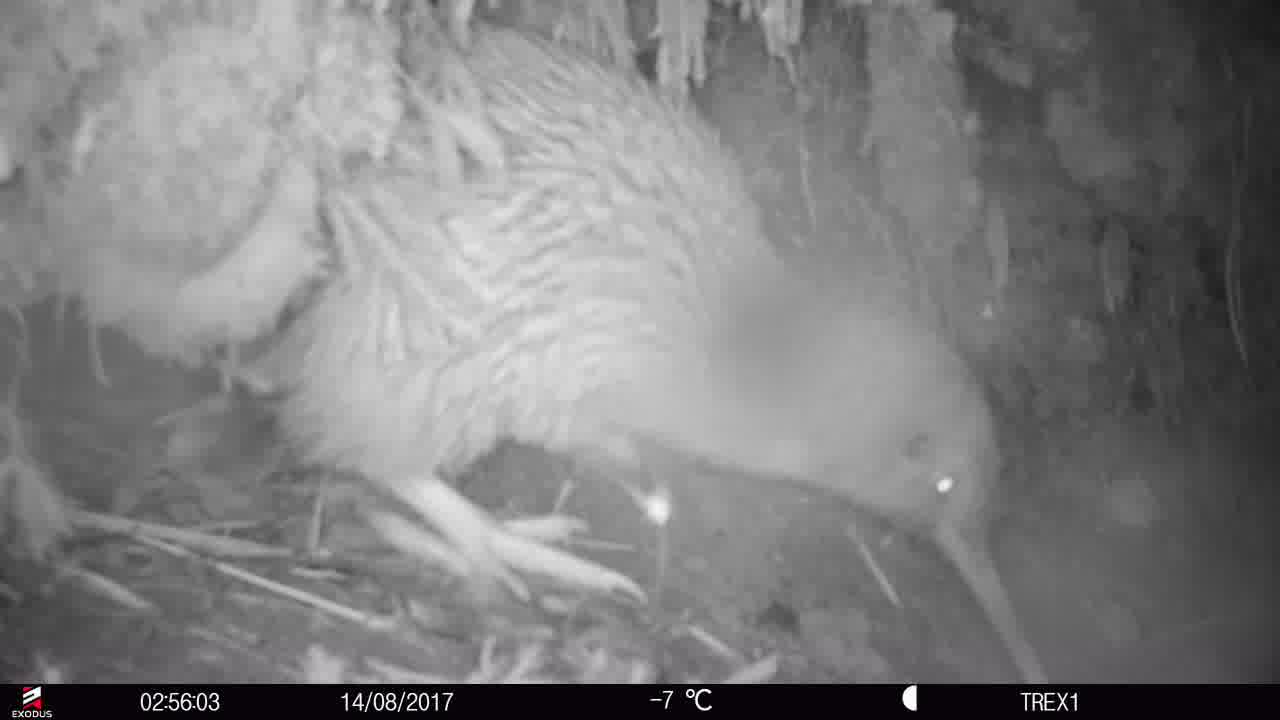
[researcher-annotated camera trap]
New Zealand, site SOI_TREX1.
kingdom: Animalia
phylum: Chordata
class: Aves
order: Apterygiformes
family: Apterygidae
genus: Apteryx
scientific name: Apteryx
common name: kiwi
Kiwi (Apteryx).